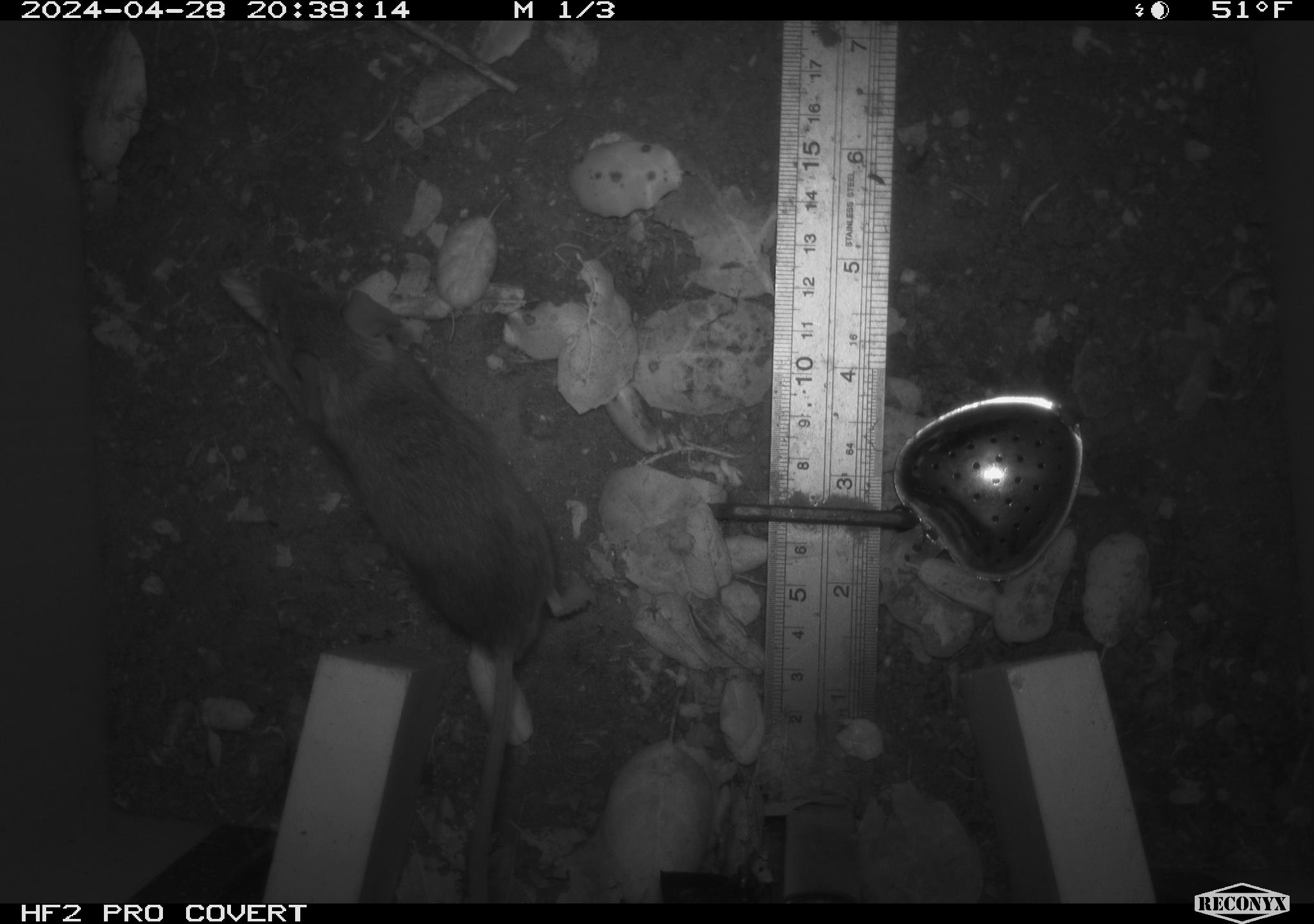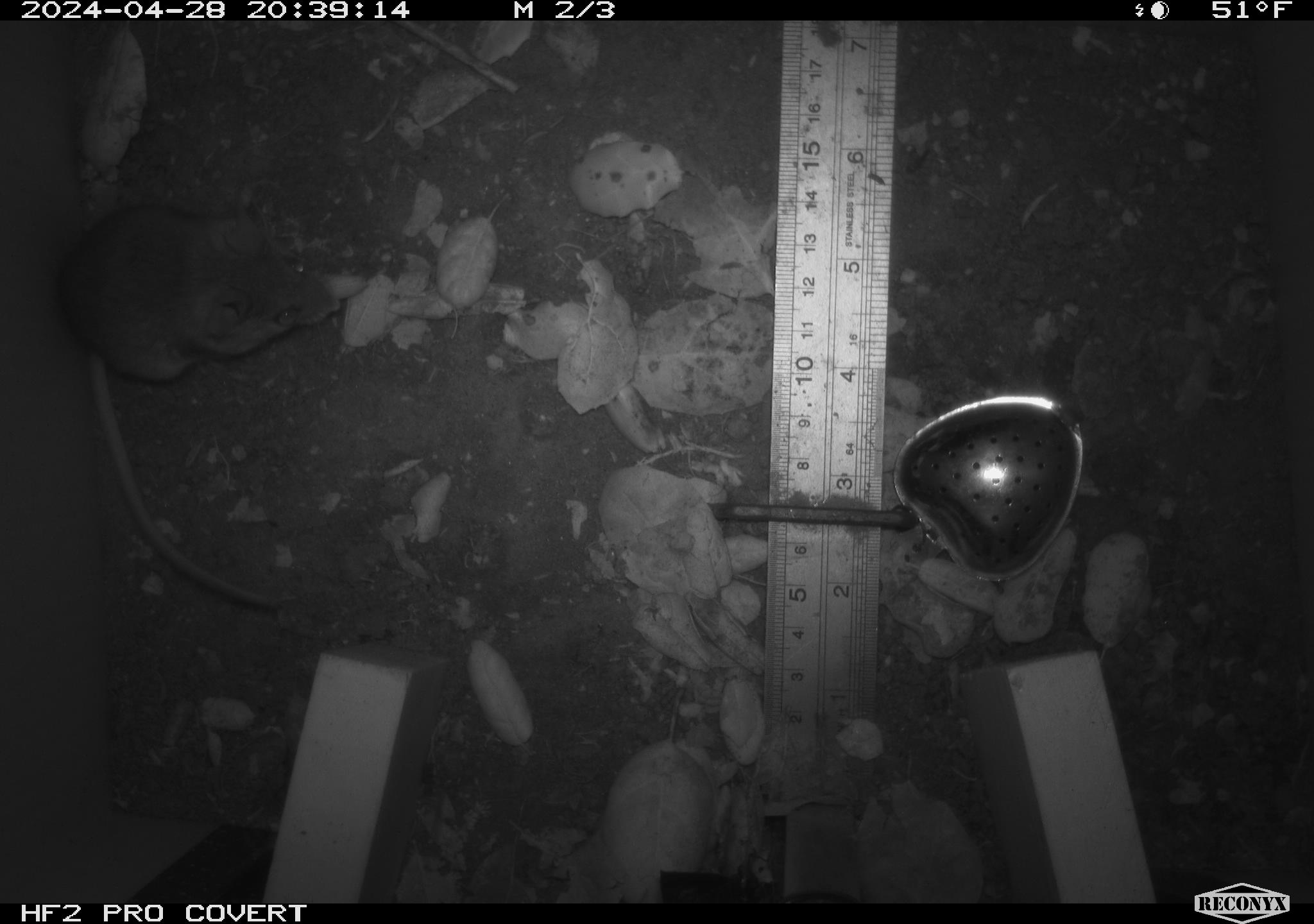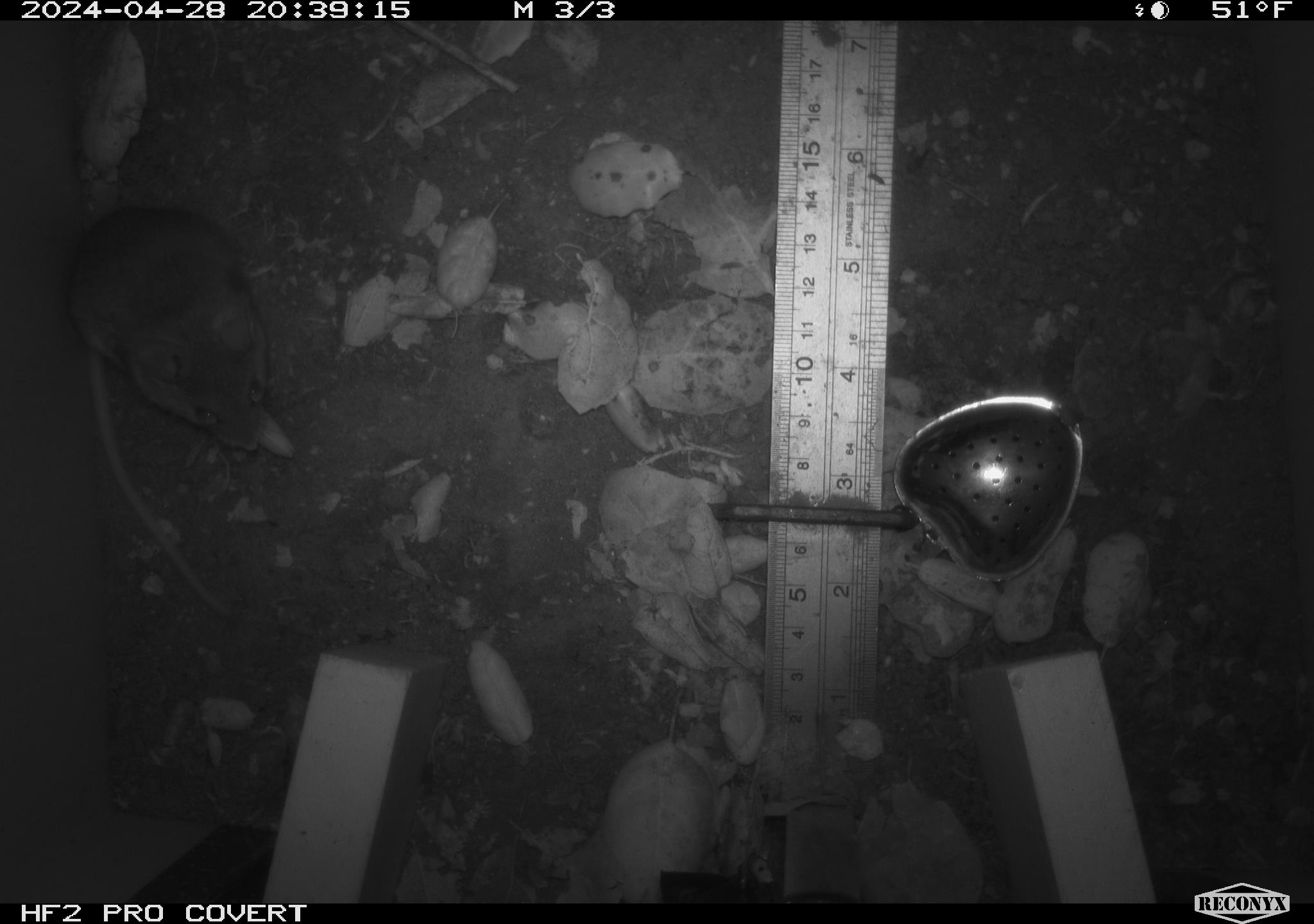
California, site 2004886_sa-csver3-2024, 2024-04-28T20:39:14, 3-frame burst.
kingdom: Animalia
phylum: Chordata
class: Mammalia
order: Rodentia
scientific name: Rodentia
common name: rodent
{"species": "rodent (Rodentia)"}